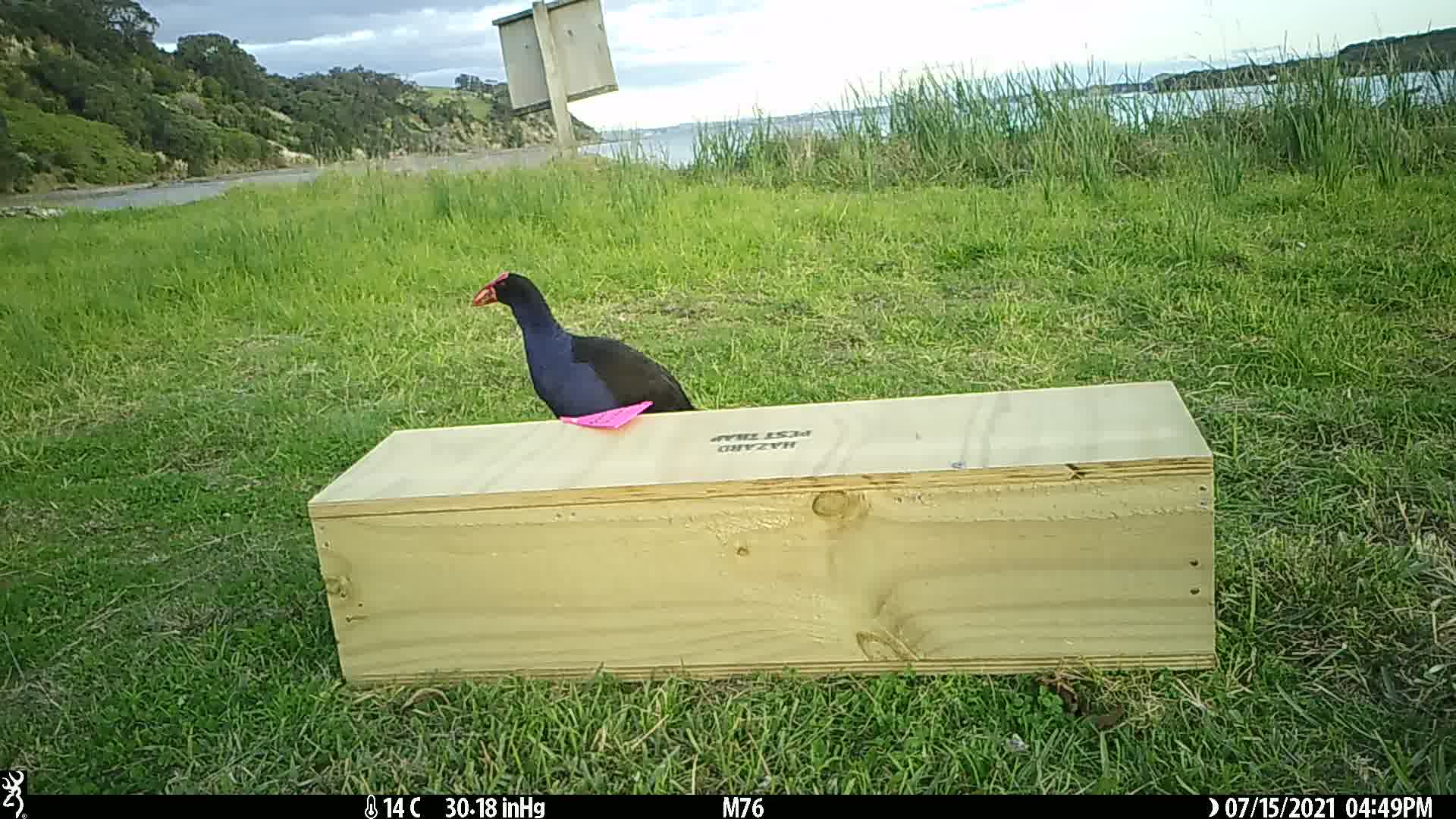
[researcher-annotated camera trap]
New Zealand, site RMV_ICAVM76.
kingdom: Animalia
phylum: Chordata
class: Aves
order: Gruiformes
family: Rallidae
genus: Porphyrio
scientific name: Porphyrio melanotus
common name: australasian swamphen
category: pukeko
Pukeko (australasian swamphen) (Porphyrio melanotus).